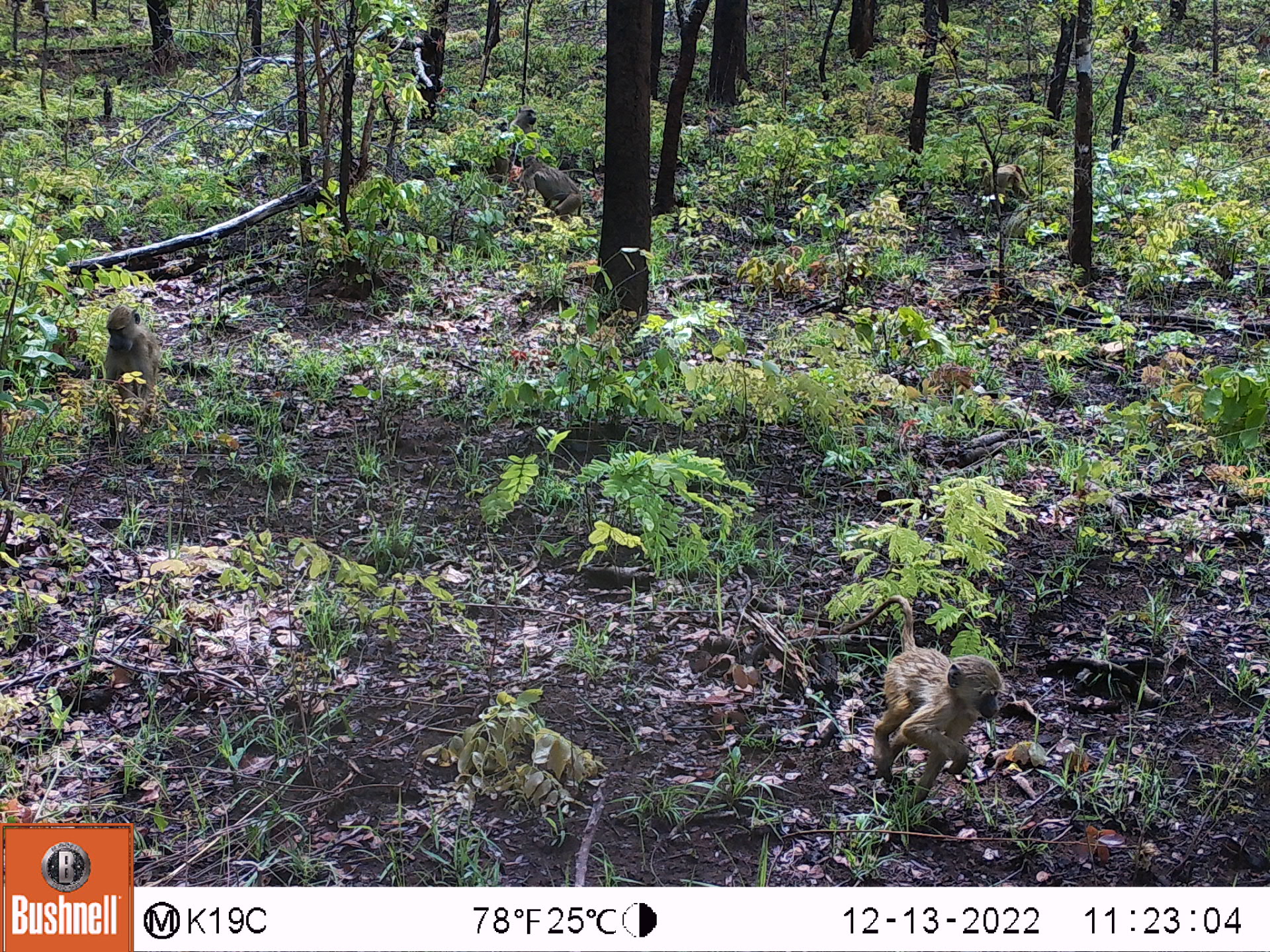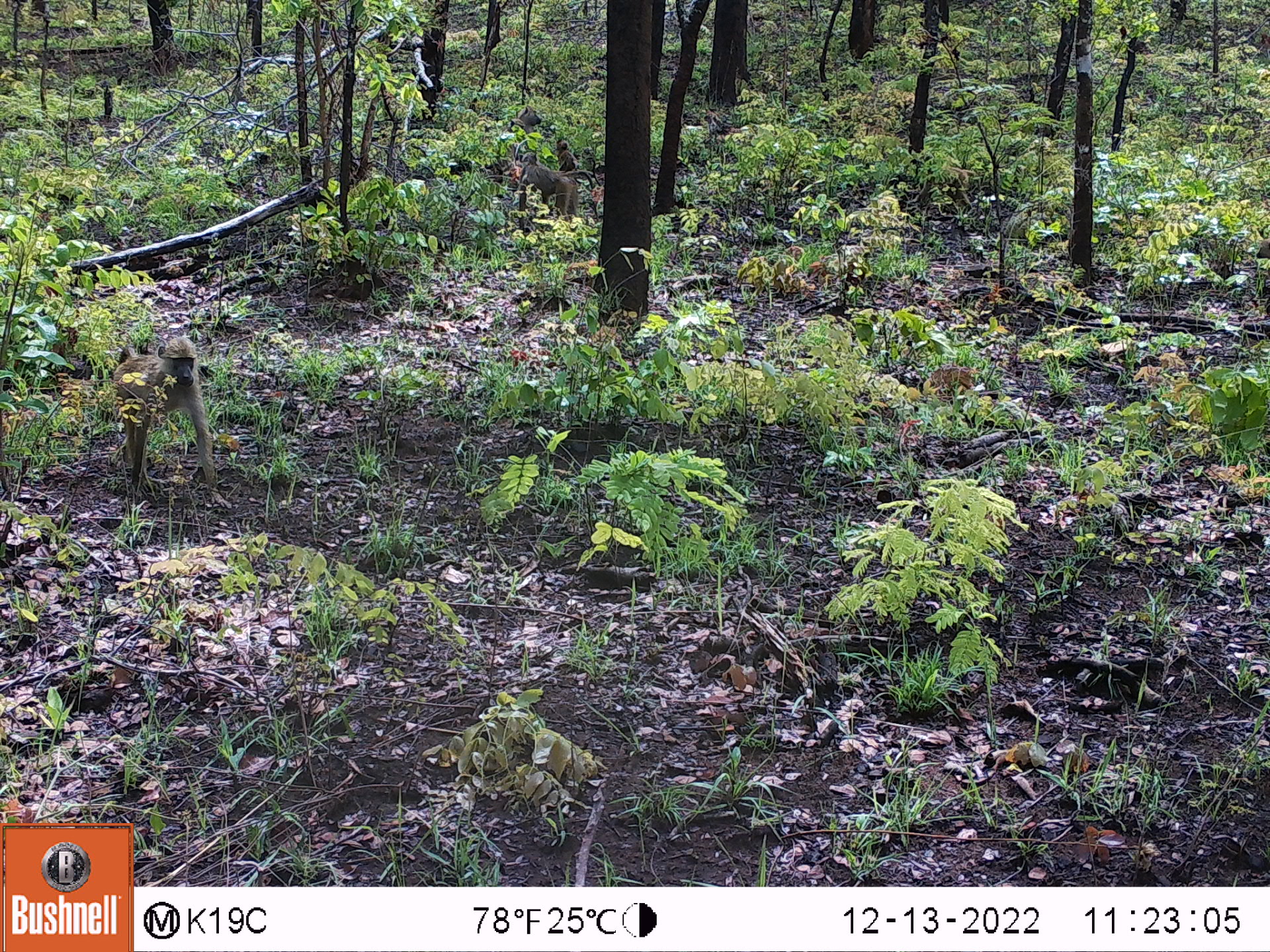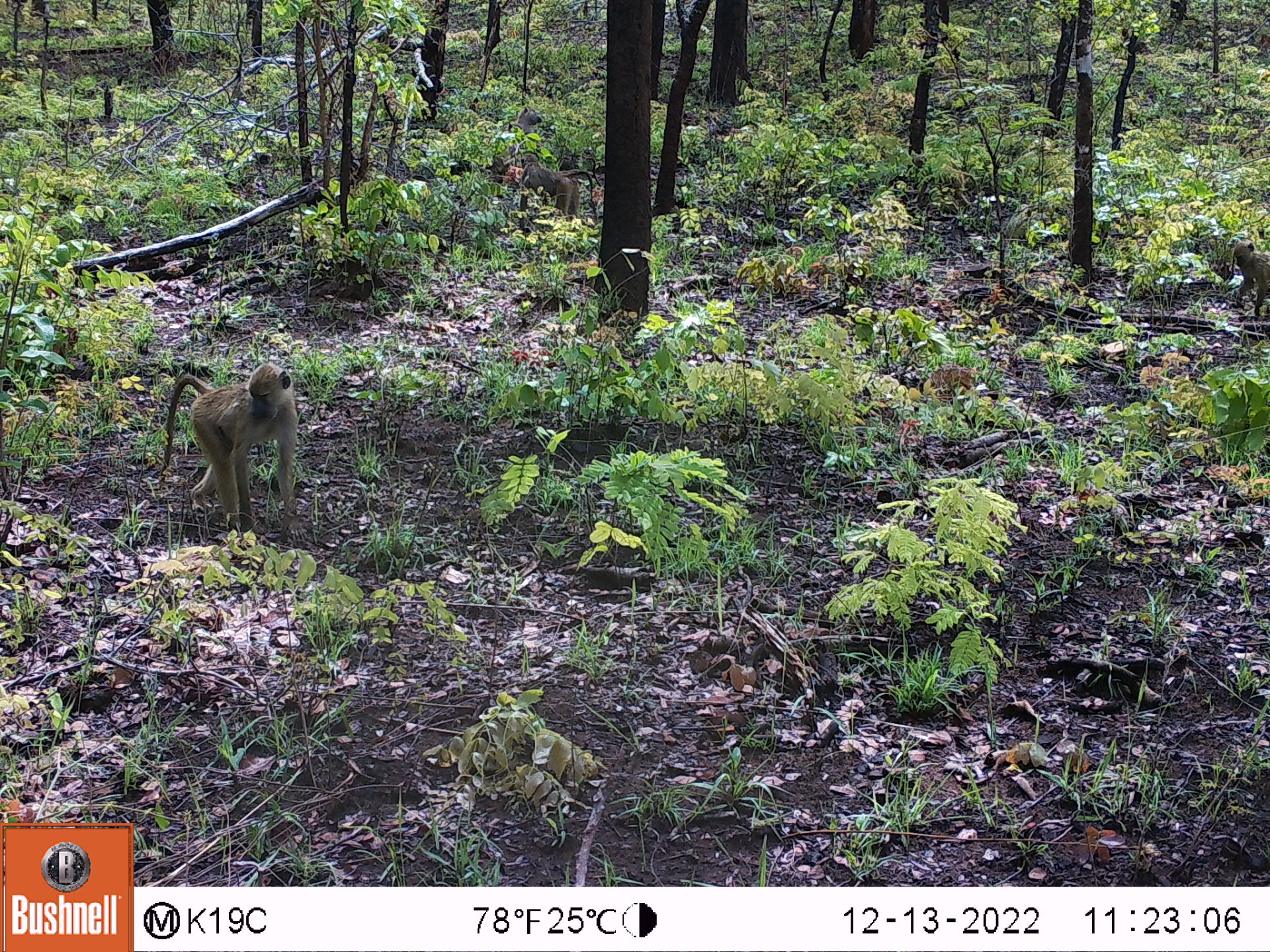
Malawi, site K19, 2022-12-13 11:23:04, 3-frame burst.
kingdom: Animalia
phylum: Chordata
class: Mammalia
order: Primates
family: Cercopithecidae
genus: Papio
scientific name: Papio cynocephalus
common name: yellow baboon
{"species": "yellow baboon (Papio cynocephalus)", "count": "6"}